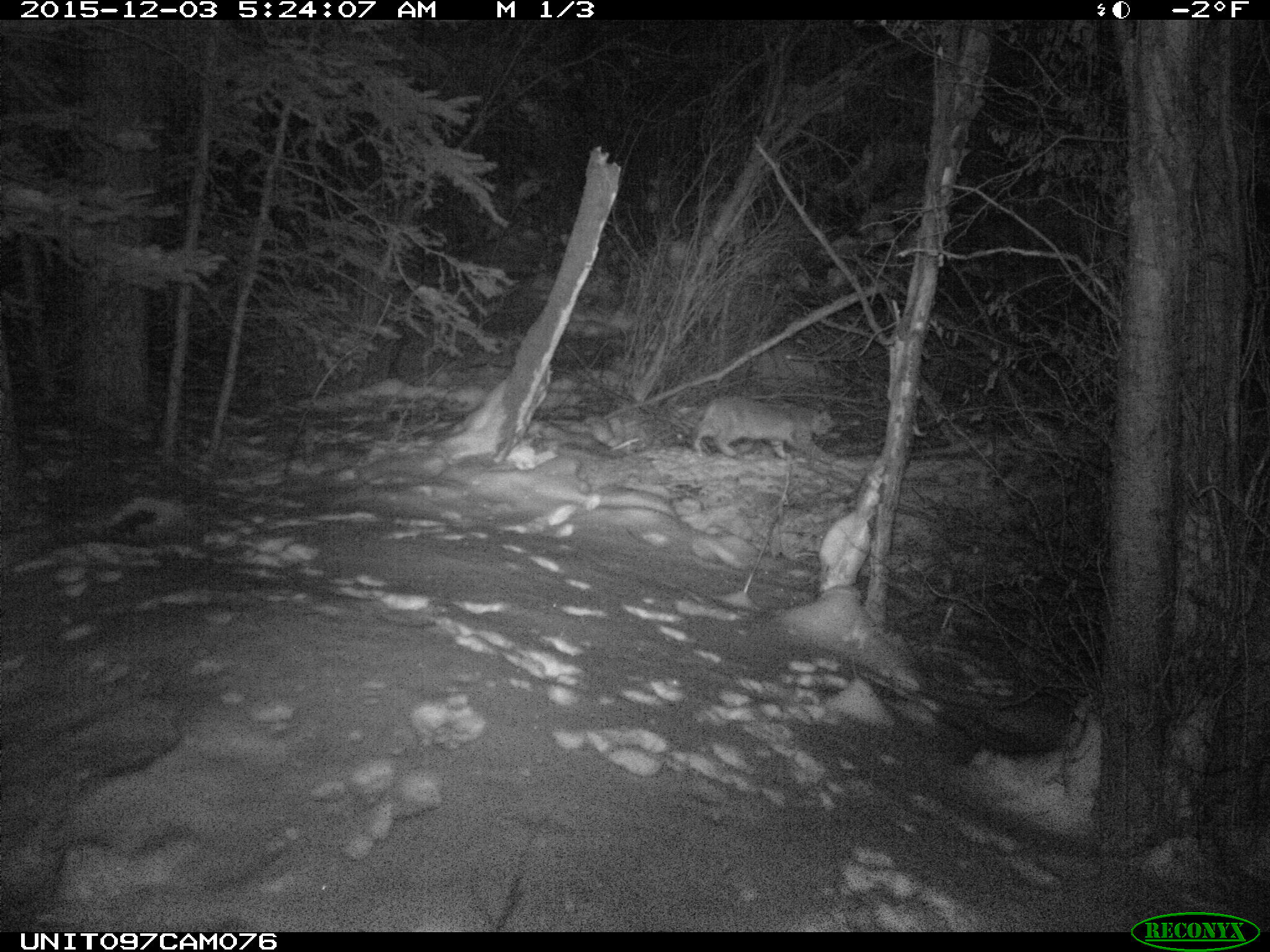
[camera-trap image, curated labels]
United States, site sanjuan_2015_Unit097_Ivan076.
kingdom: Animalia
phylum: Chordata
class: Mammalia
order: Carnivora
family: Felidae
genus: Lynx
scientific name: Lynx rufus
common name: bobcat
Lynx rufus (bobcat).